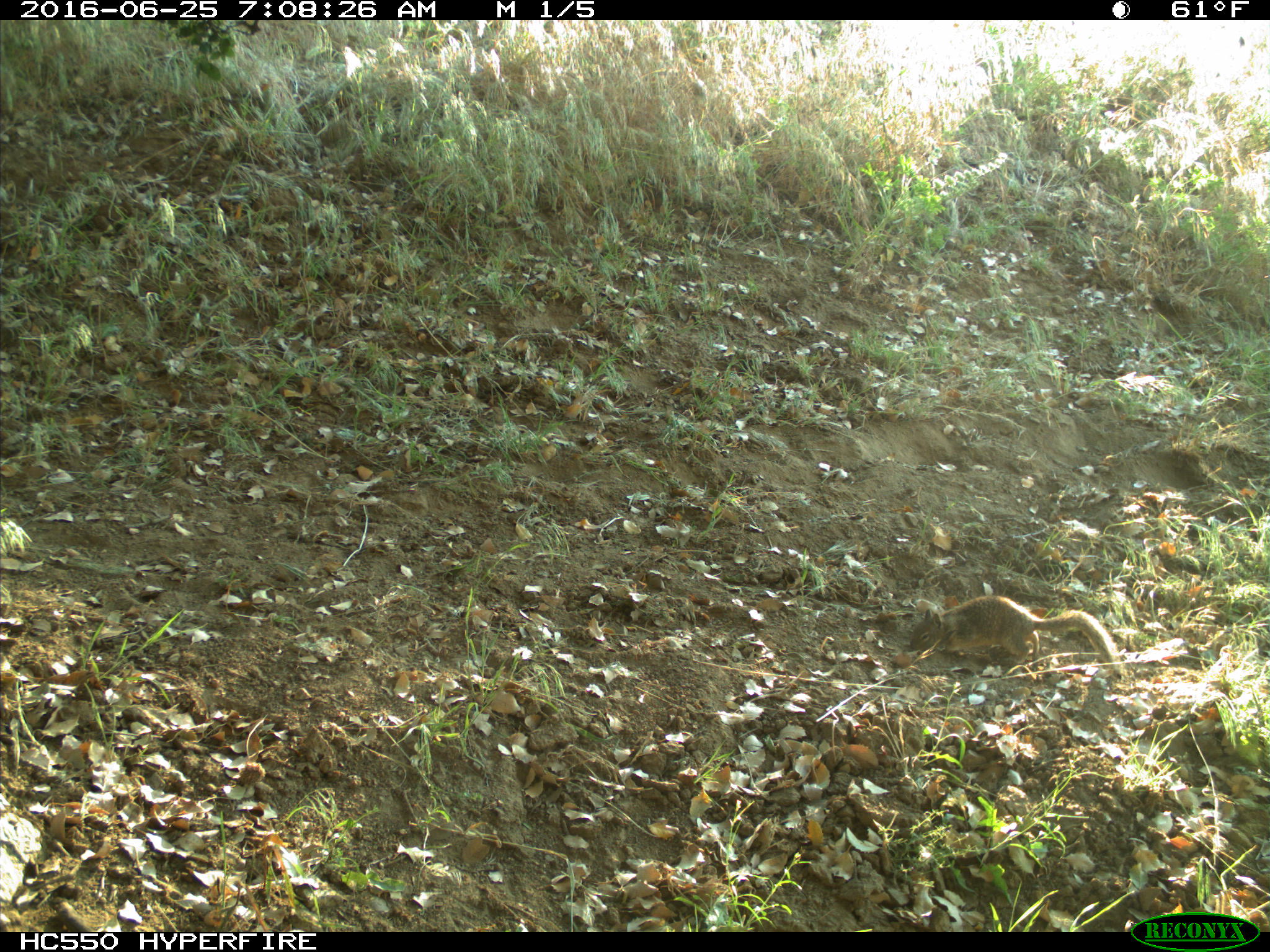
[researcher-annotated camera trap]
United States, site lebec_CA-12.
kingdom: Animalia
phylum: Chordata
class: Mammalia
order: Rodentia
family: Sciuridae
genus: Otospermophilus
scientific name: Otospermophilus beecheyi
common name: california ground squirrel